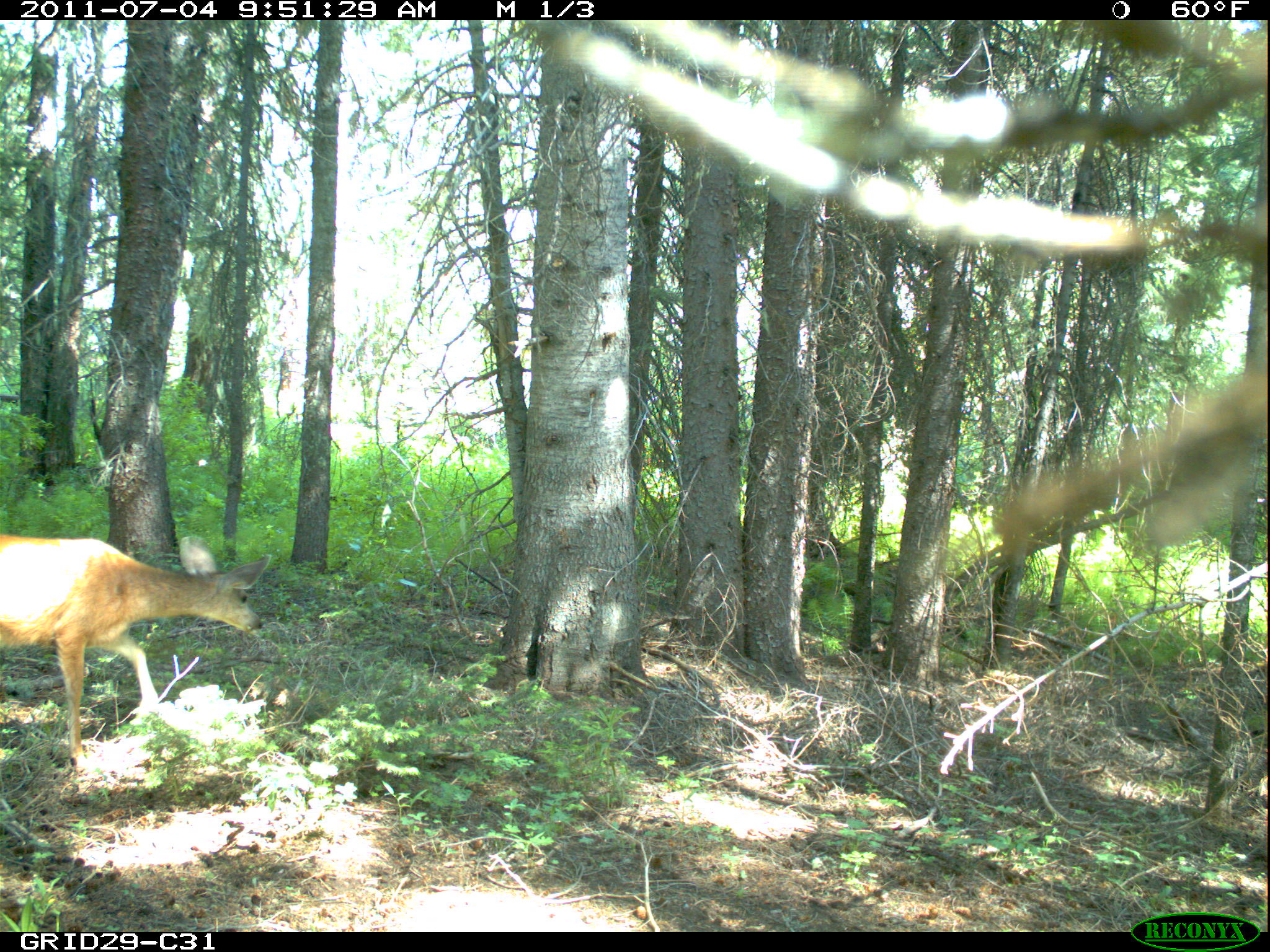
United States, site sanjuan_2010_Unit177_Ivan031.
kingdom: Animalia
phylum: Chordata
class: Mammalia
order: Artiodactyla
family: Cervidae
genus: Odocoileus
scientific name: Odocoileus hemionus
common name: mule deer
Odocoileus hemionus (mule deer).